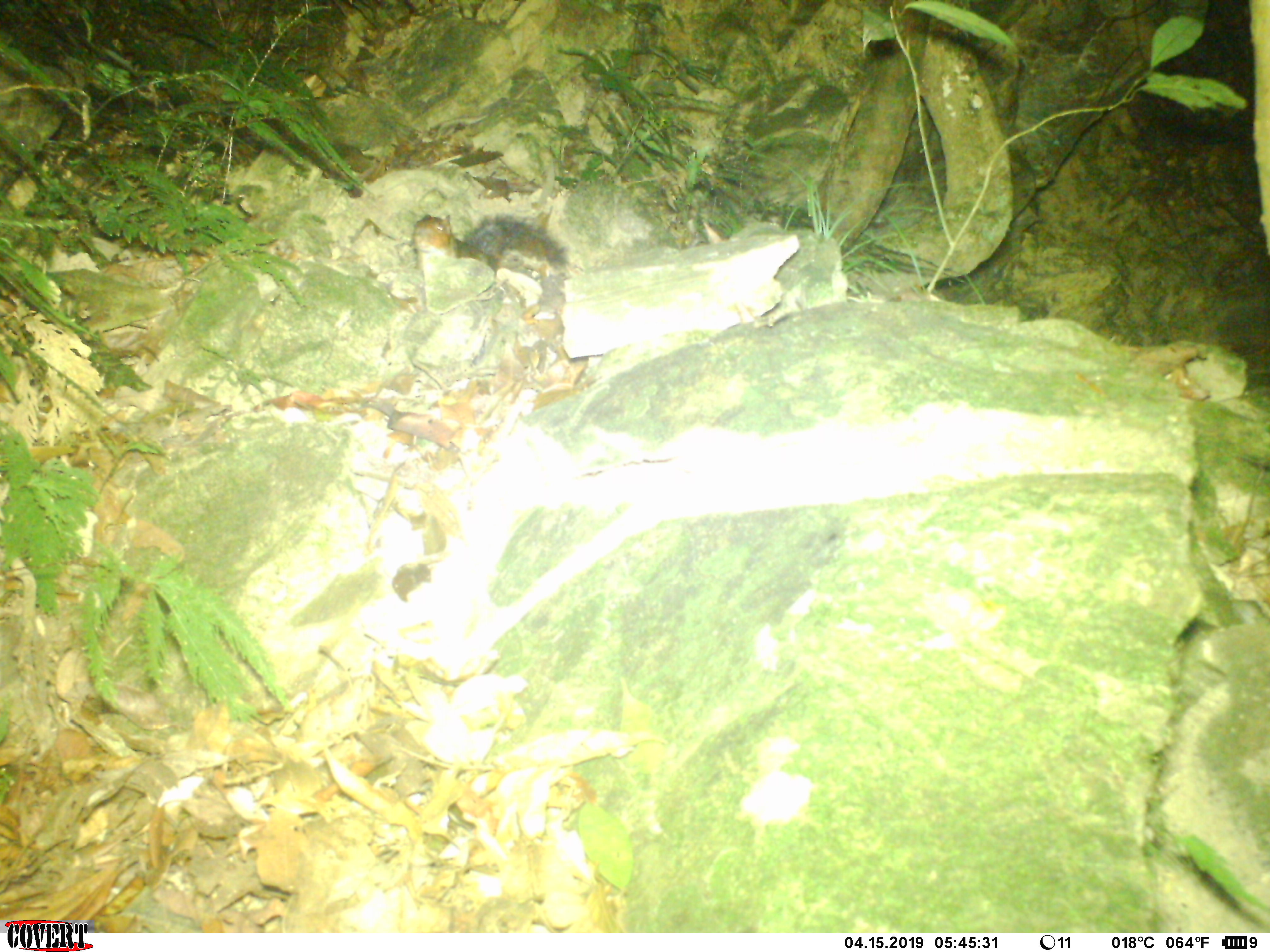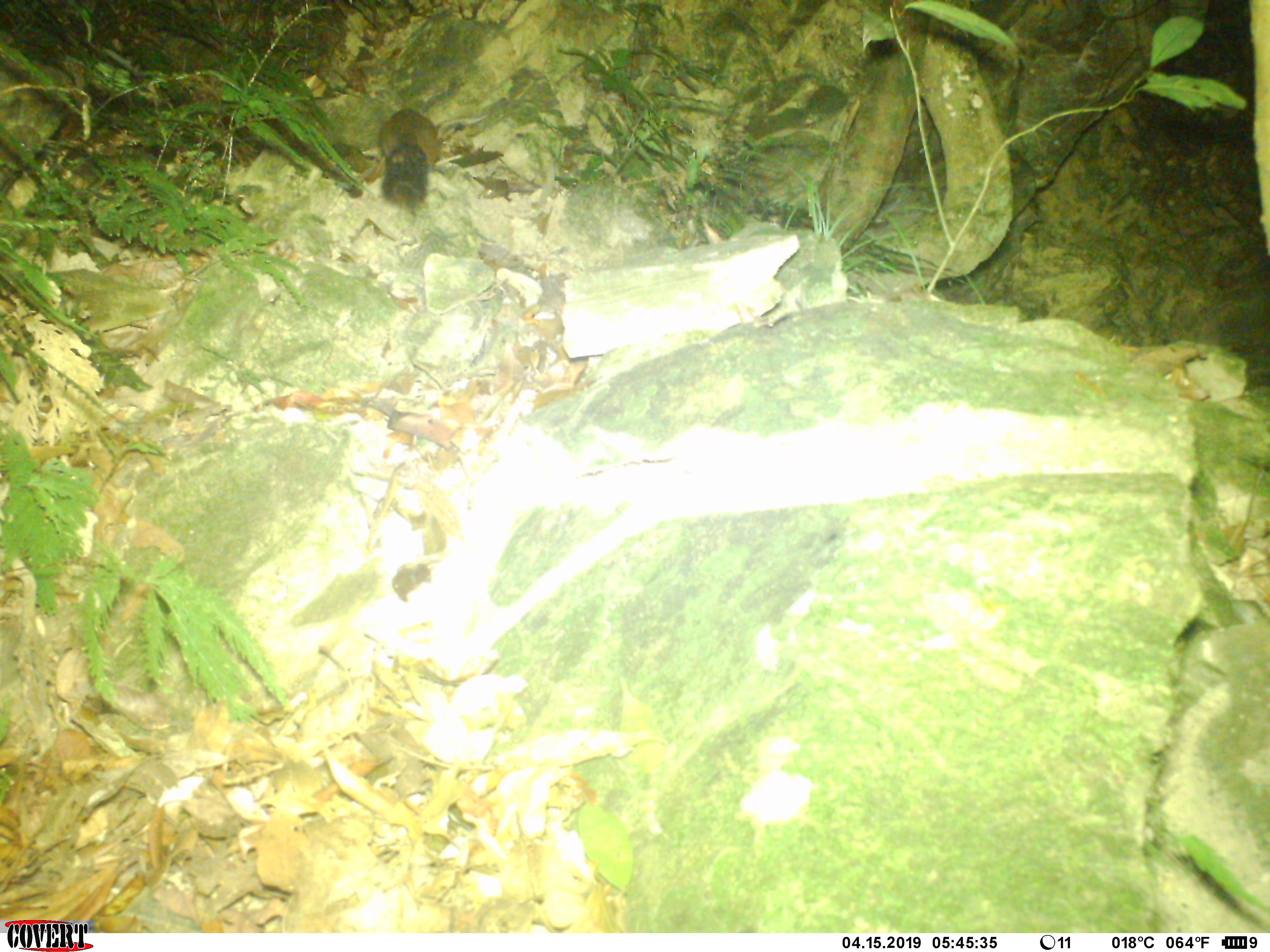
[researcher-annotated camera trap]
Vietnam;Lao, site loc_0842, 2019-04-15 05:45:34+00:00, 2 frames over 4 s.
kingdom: Animalia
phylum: Chordata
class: Mammalia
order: Rodentia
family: Sciuridae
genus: Dremomys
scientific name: Dremomys rufigenis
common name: red-cheeked squirrel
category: red cheeked squirrel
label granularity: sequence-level